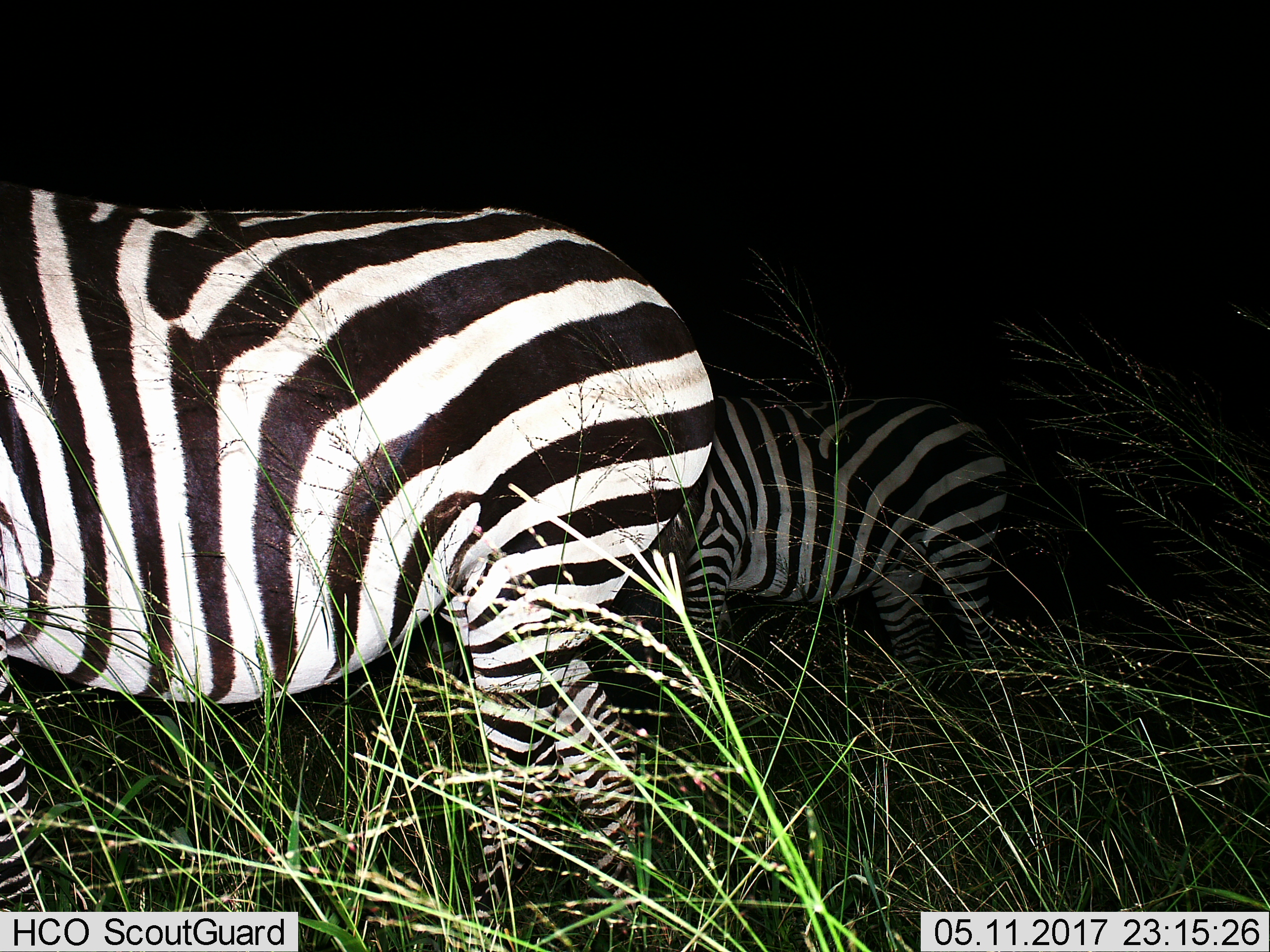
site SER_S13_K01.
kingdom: Animalia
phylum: Chordata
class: Mammalia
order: Perissodactyla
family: Equidae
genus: Equus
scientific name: Equus quagga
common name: plains zebra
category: zebraplains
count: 2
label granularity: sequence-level